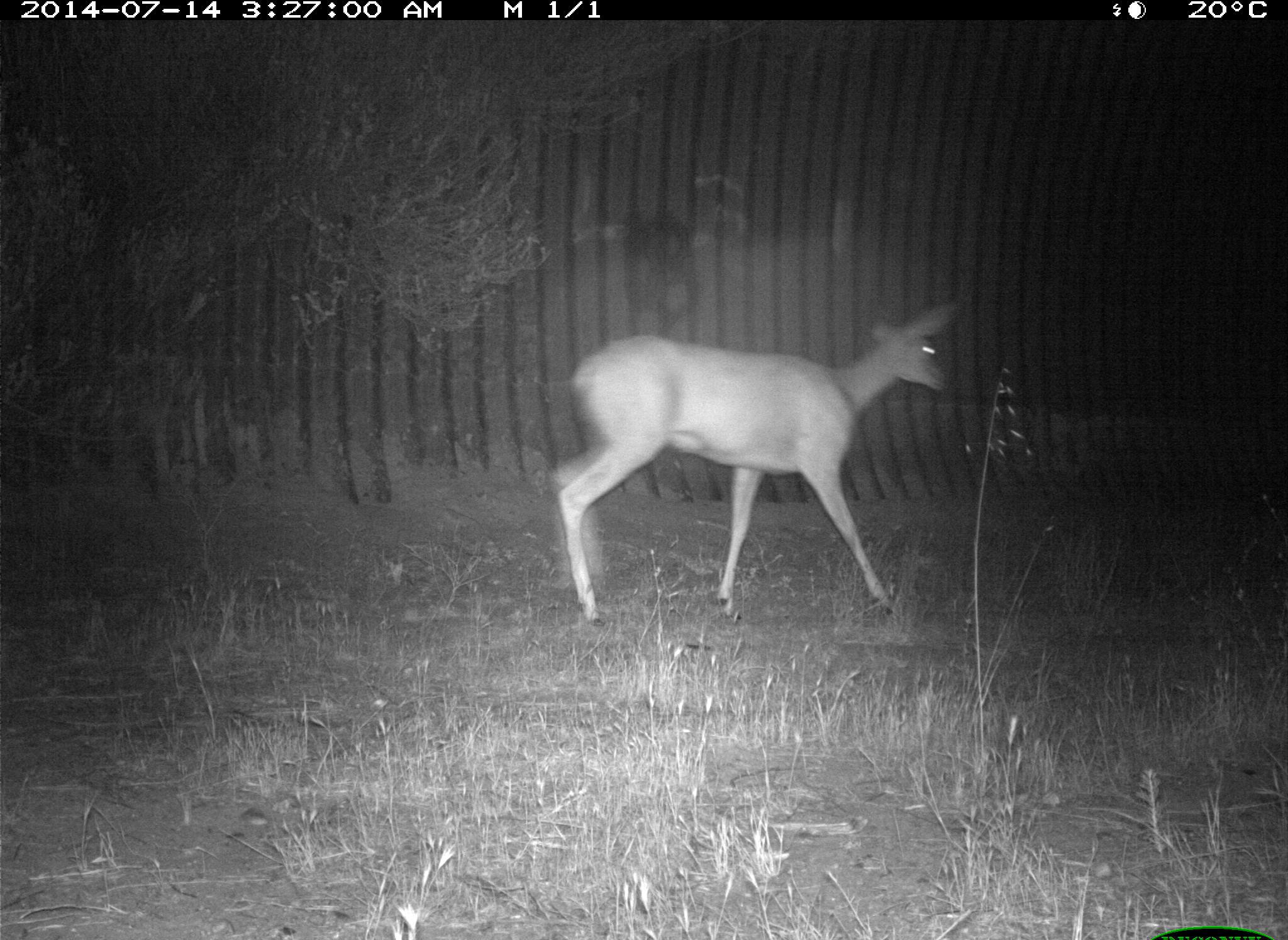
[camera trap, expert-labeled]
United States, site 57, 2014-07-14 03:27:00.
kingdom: Animalia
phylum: Chordata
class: Mammalia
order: Artiodactyla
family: Cervidae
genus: Odocoileus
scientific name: Odocoileus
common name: deer